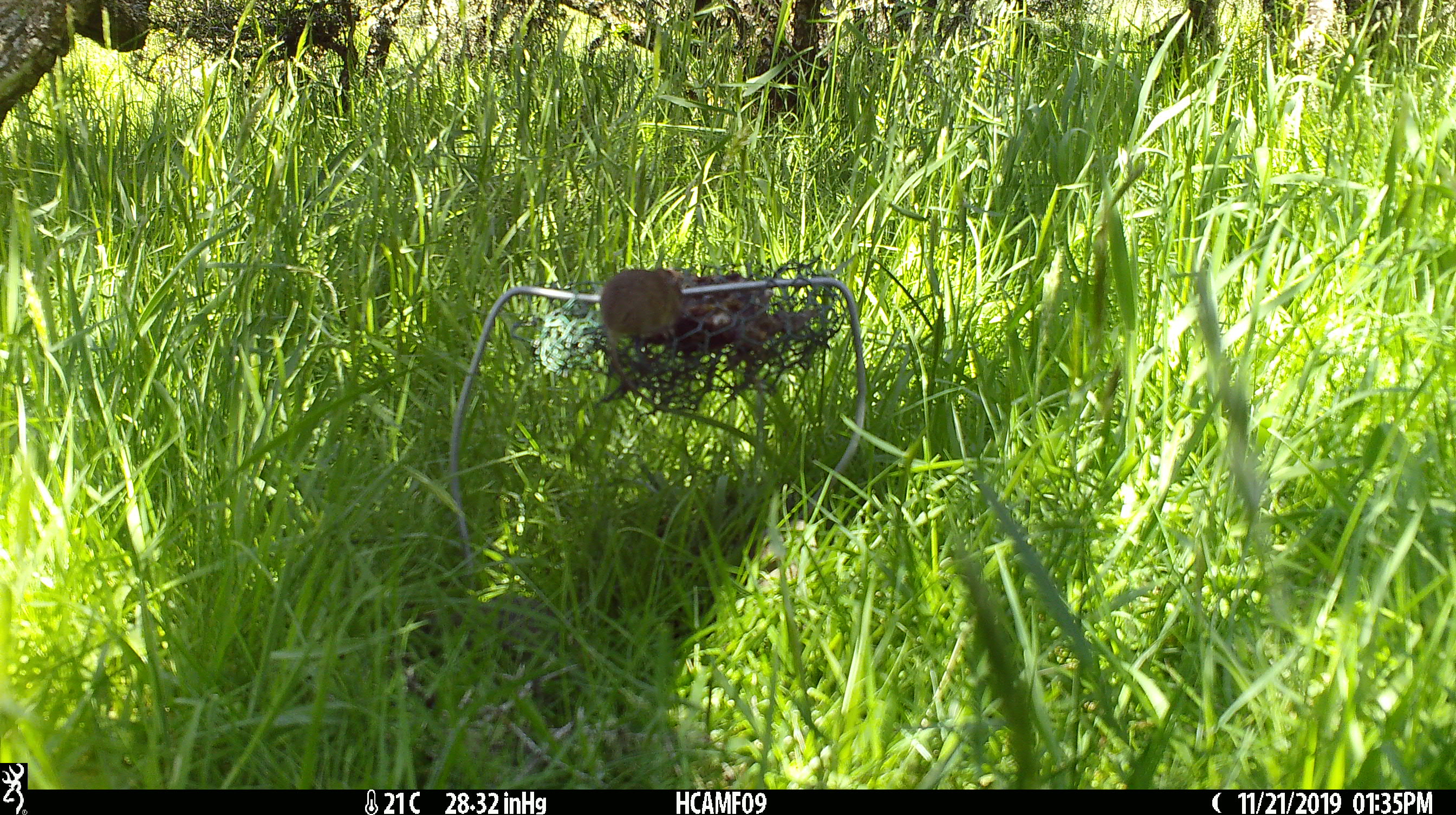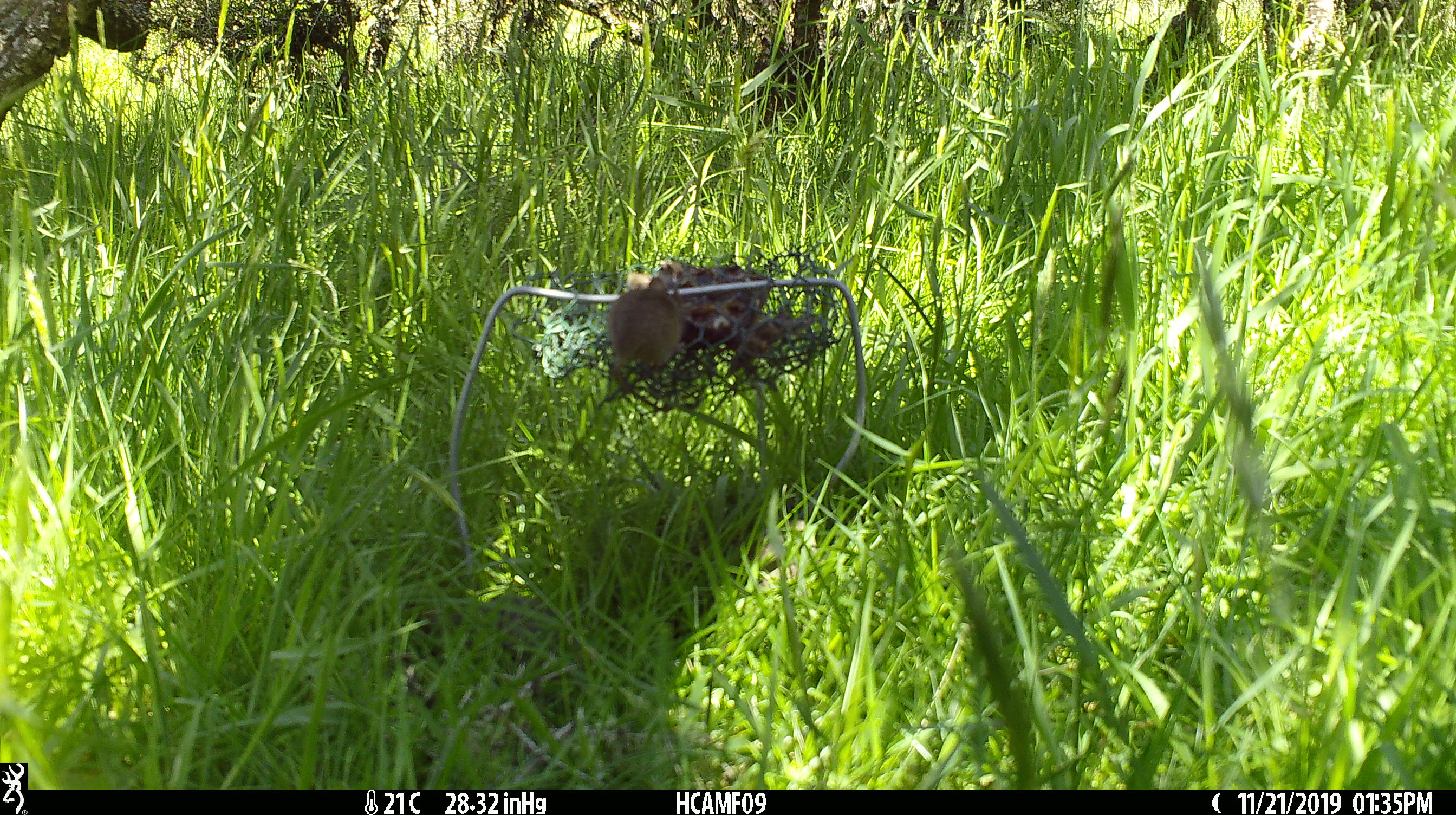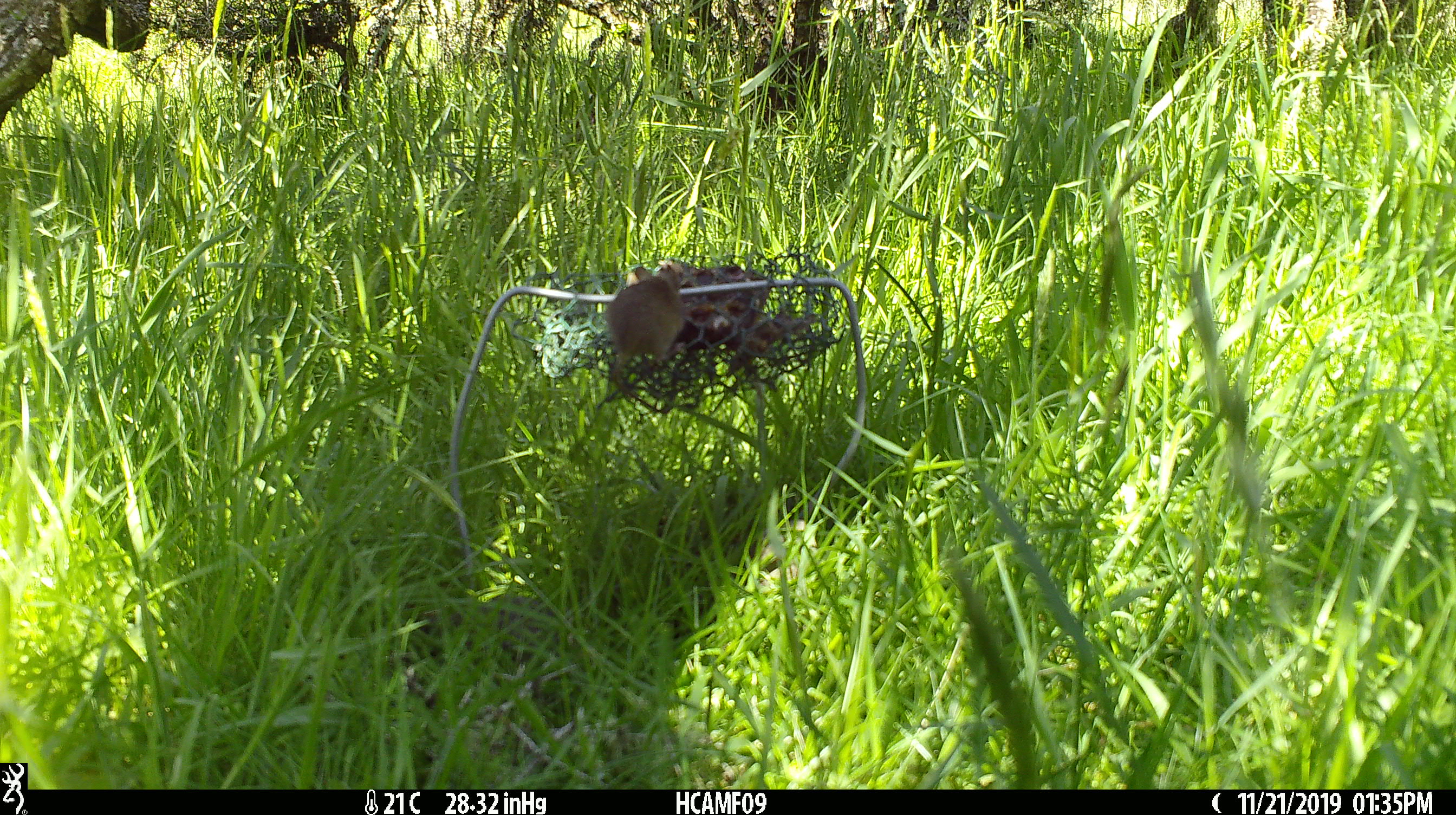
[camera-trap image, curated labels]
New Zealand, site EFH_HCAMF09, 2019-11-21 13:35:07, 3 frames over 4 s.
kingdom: Animalia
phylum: Chordata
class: Mammalia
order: Rodentia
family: Muridae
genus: Mus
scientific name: Mus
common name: mouse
Mouse (Mus).